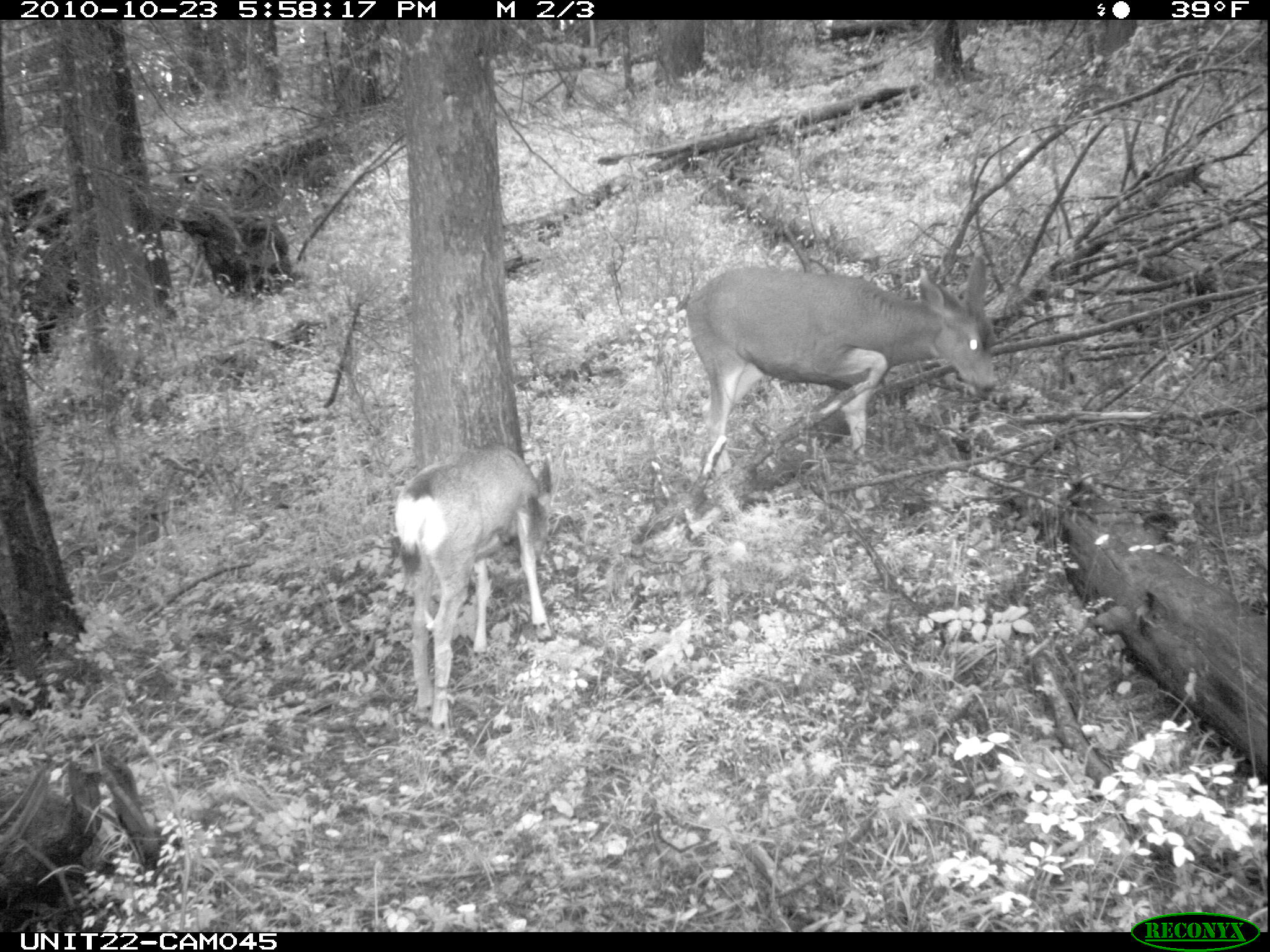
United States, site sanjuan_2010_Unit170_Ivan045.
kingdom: Animalia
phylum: Chordata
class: Mammalia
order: Artiodactyla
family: Cervidae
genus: Odocoileus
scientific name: Odocoileus hemionus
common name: mule deer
Odocoileus hemionus (mule deer).